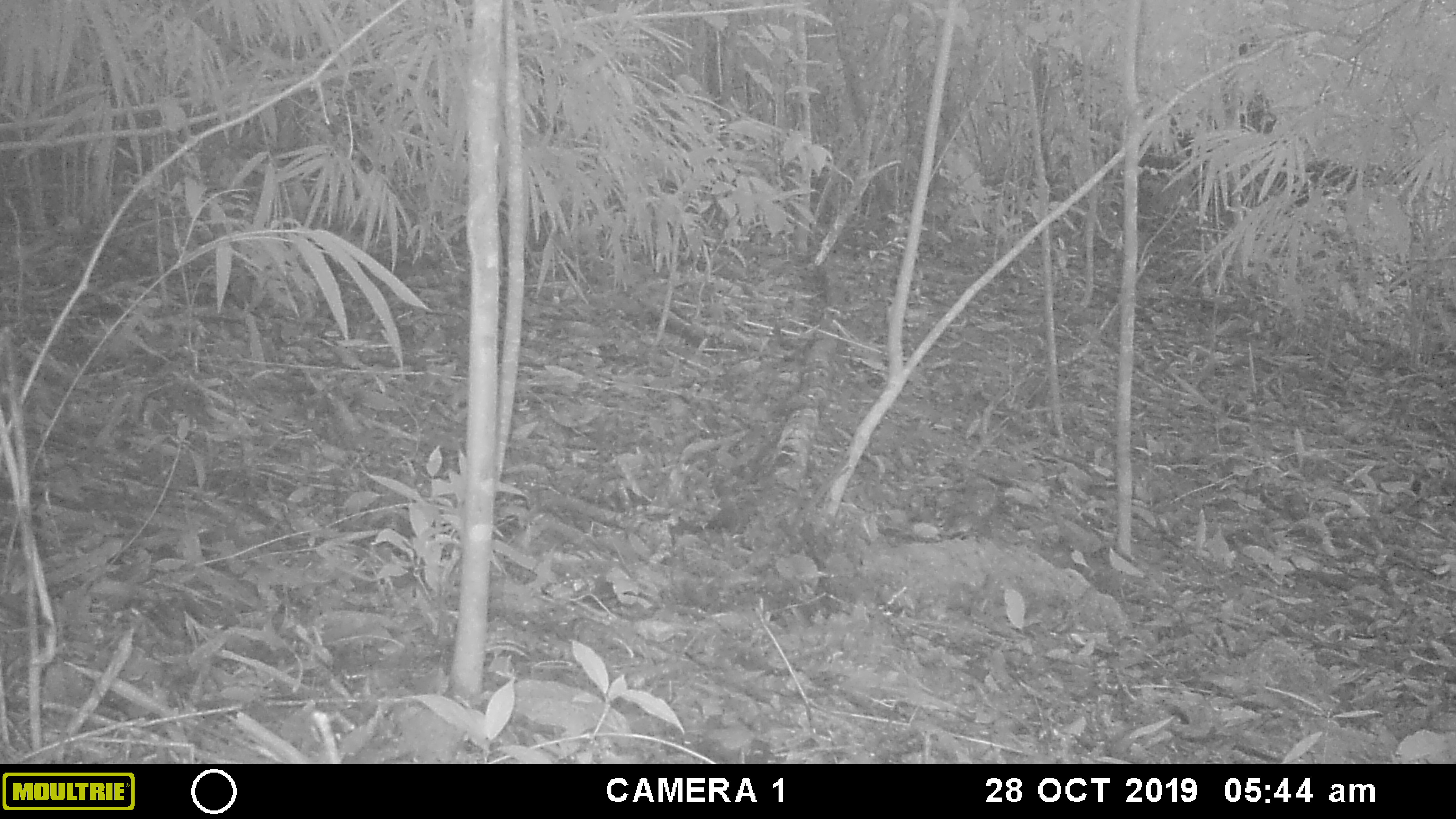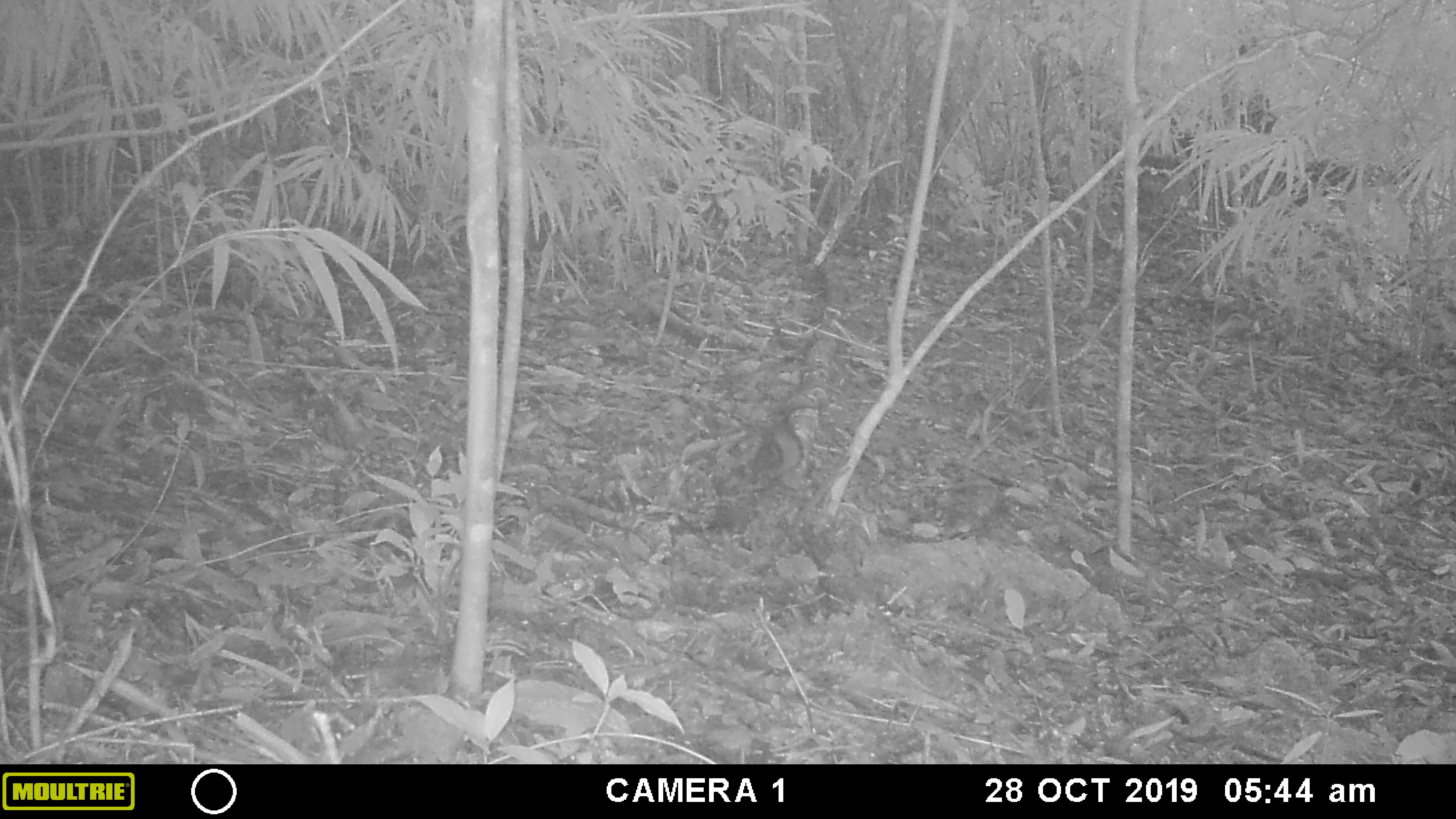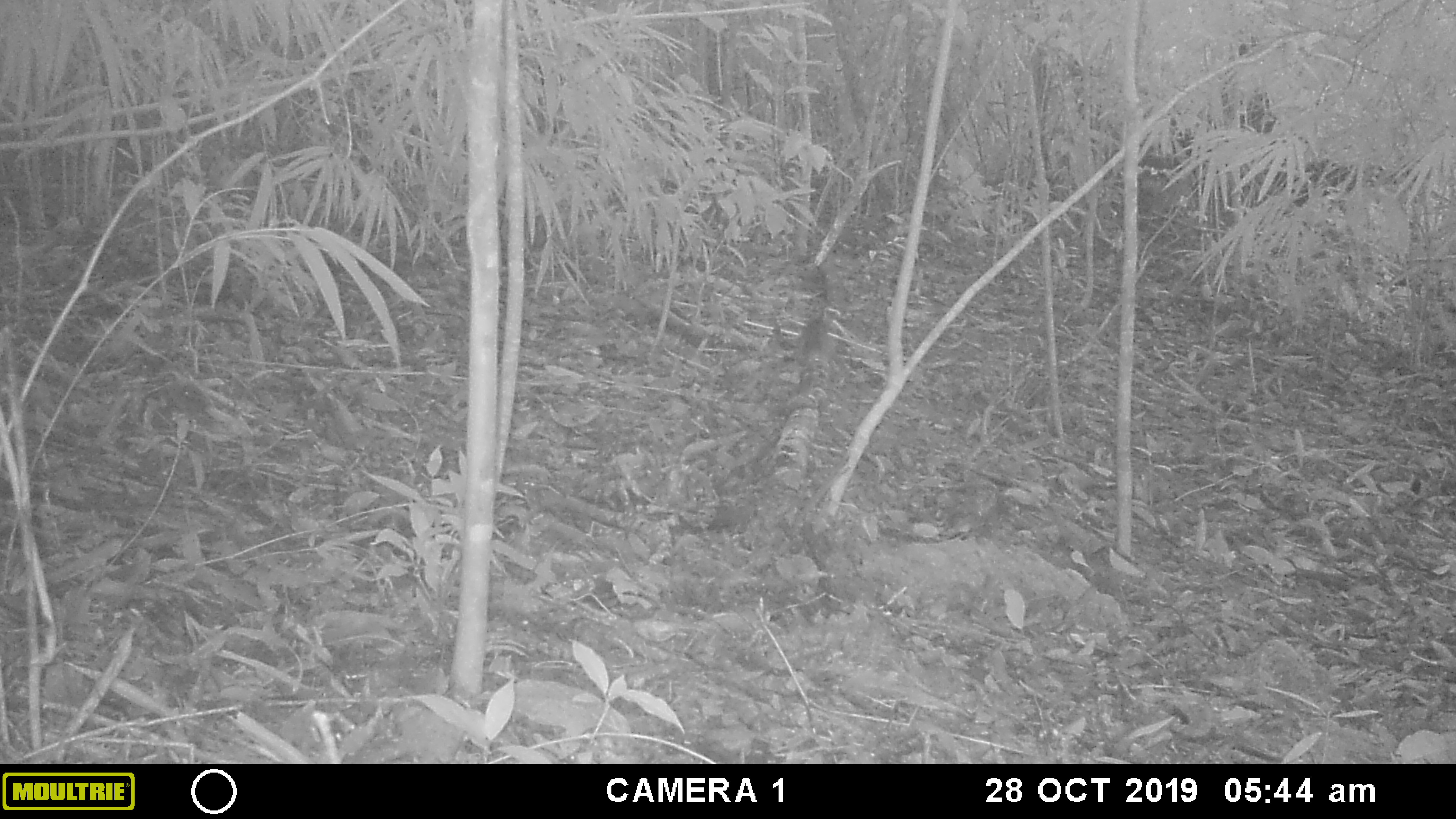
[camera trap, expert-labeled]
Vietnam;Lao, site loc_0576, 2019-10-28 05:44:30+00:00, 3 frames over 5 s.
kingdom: Animalia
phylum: Chordata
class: Mammalia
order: Rodentia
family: Sciuridae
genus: Dremomys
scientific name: Dremomys rufigenis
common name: red-cheeked squirrel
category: red cheeked squirrel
Red cheeked squirrel (red-cheeked squirrel) (Dremomys rufigenis). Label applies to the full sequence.